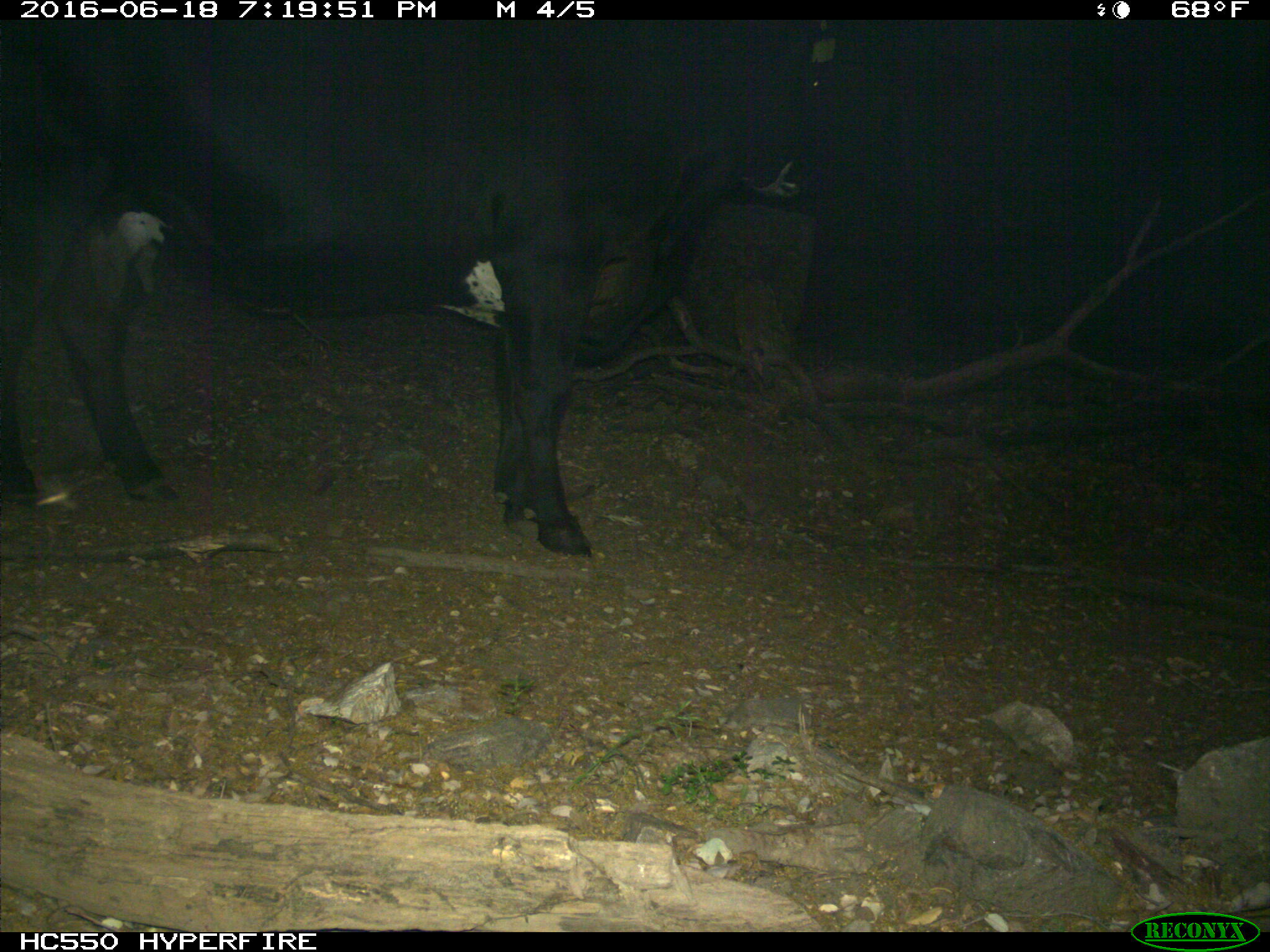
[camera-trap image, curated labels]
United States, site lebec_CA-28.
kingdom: Animalia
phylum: Chordata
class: Mammalia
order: Artiodactyla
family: Bovidae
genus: Bos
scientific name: Bos taurus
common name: domestic cow